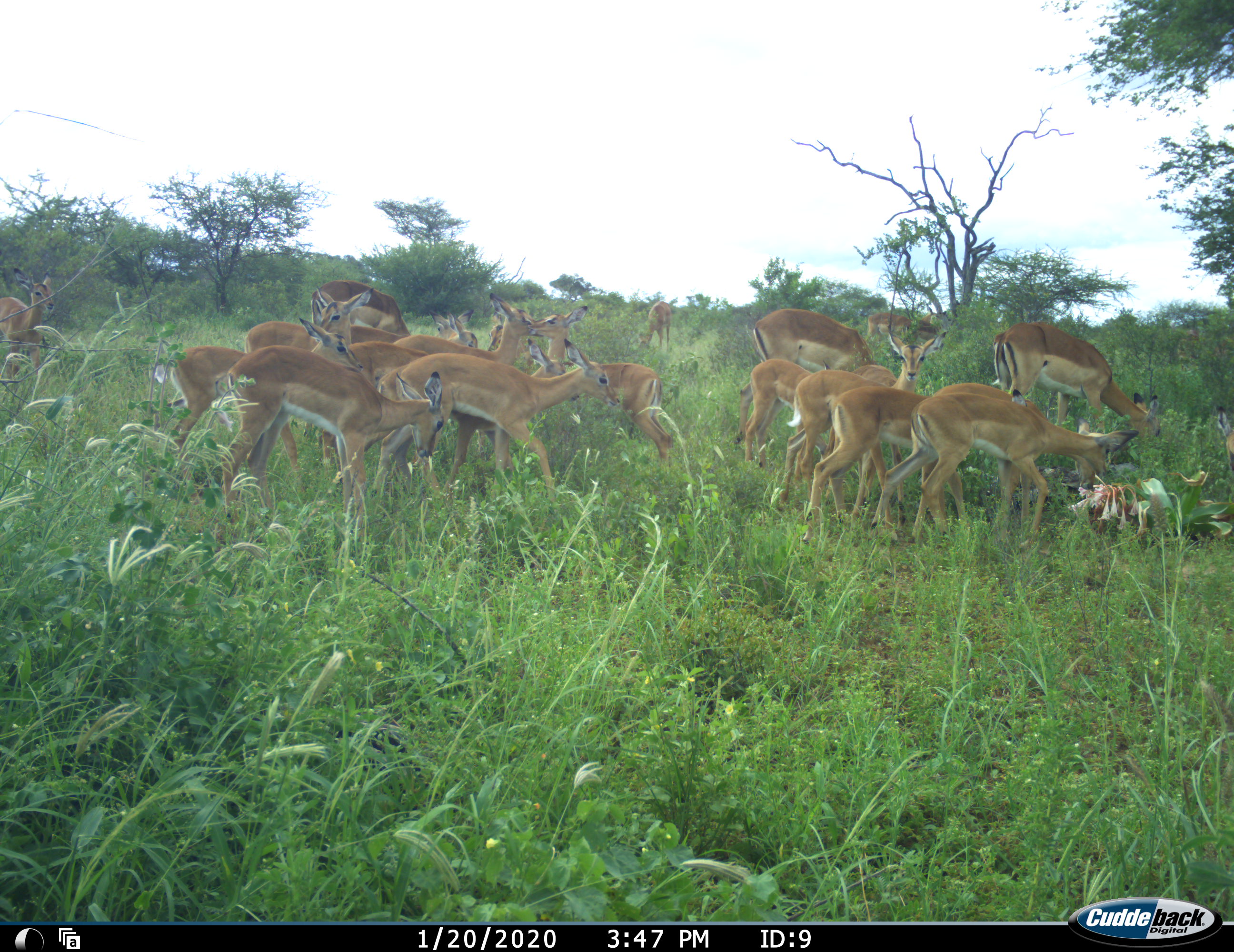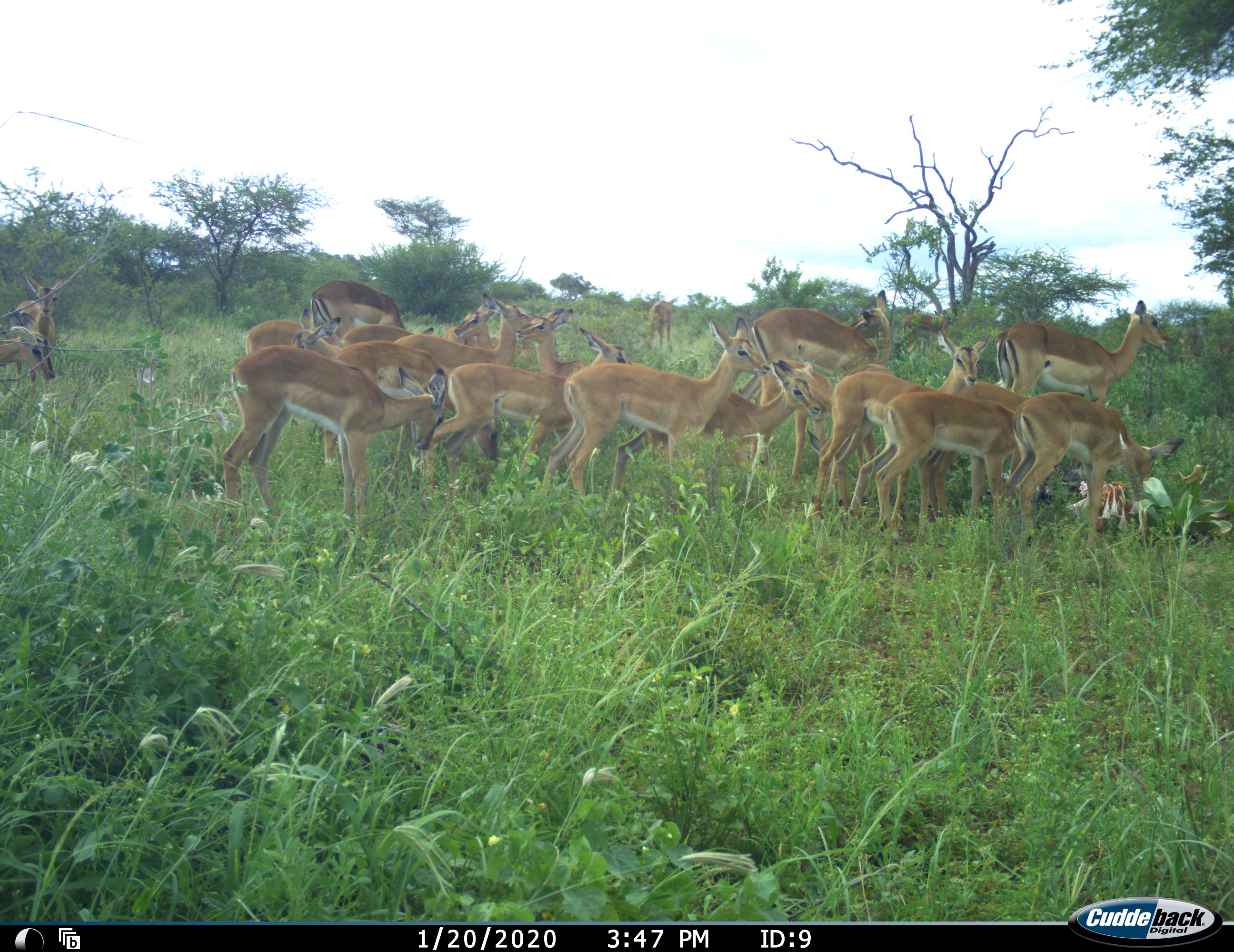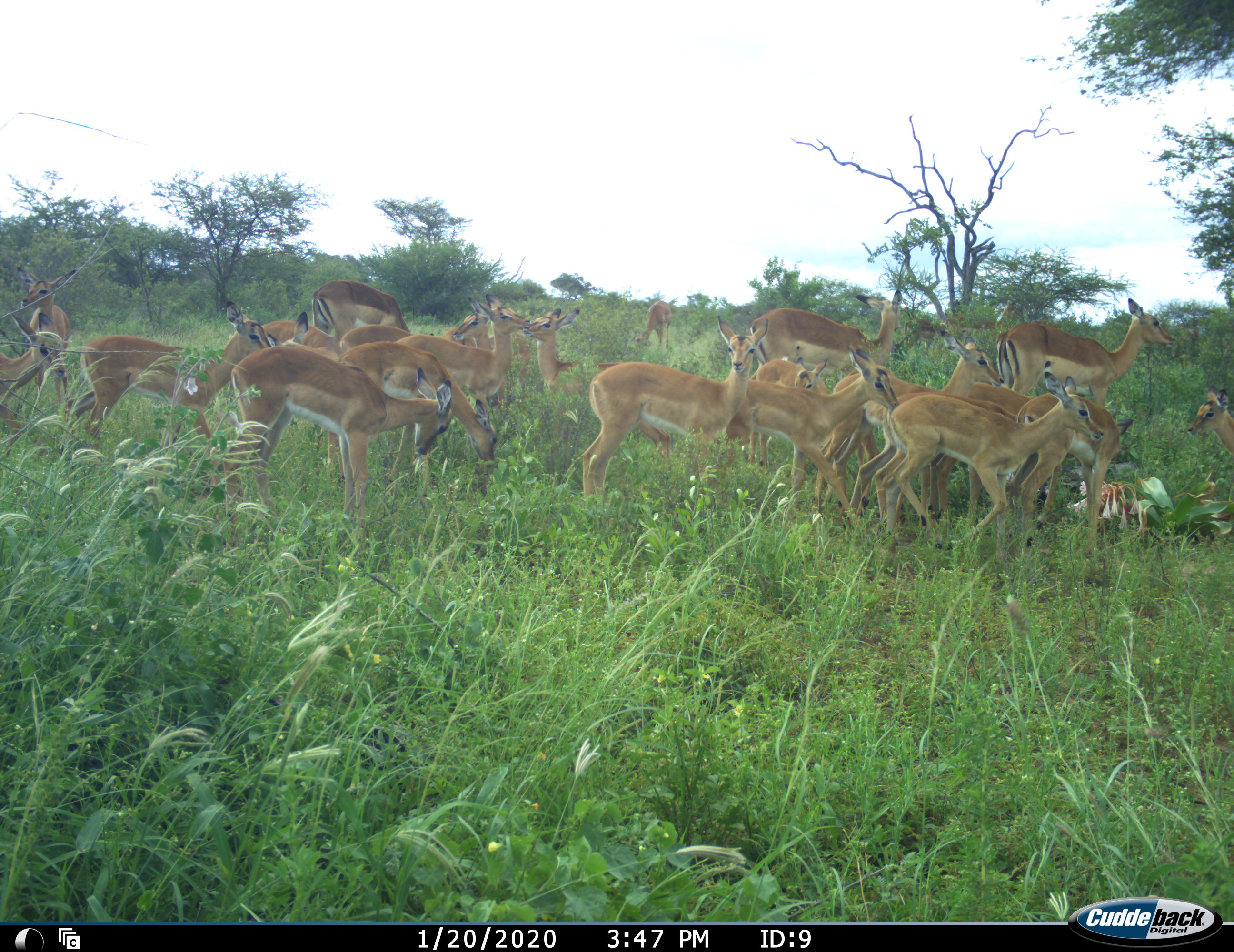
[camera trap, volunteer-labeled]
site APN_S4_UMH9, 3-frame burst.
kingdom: Animalia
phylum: Chordata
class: Mammalia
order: Artiodactyla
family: Bovidae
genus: Aepyceros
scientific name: Aepyceros melampus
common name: impala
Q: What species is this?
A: Impala (Aepyceros melampus).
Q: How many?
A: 11-50.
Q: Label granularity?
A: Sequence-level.